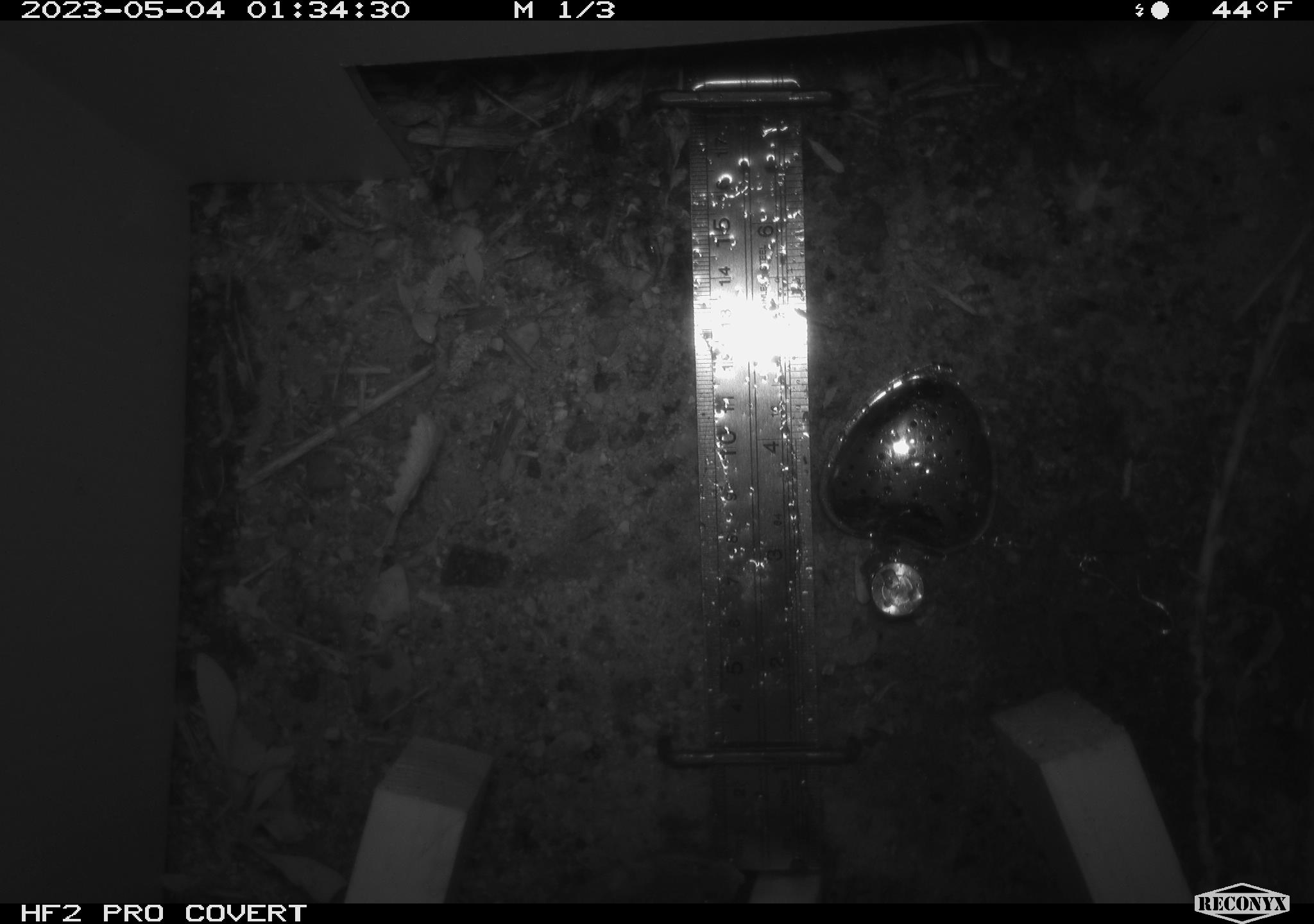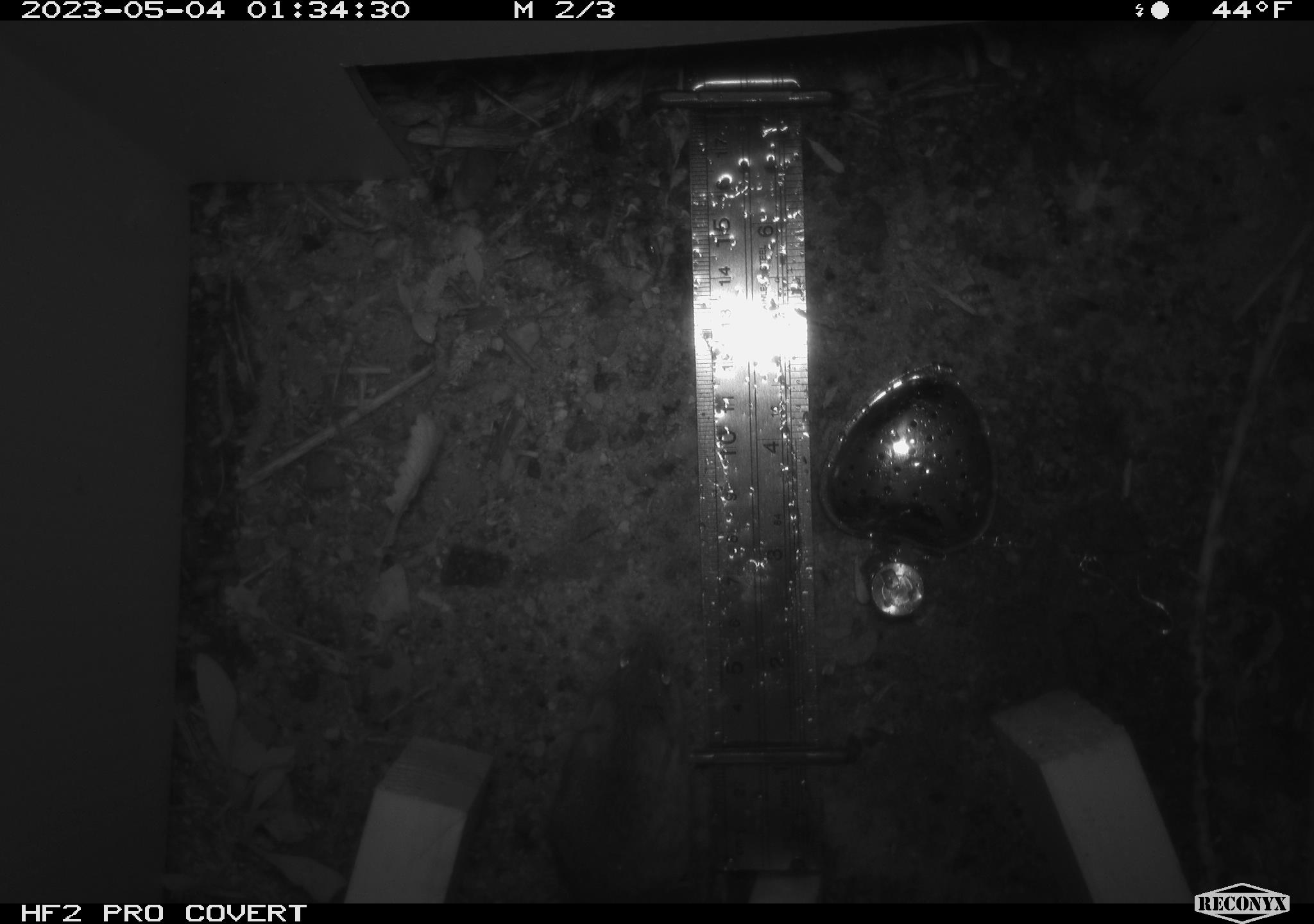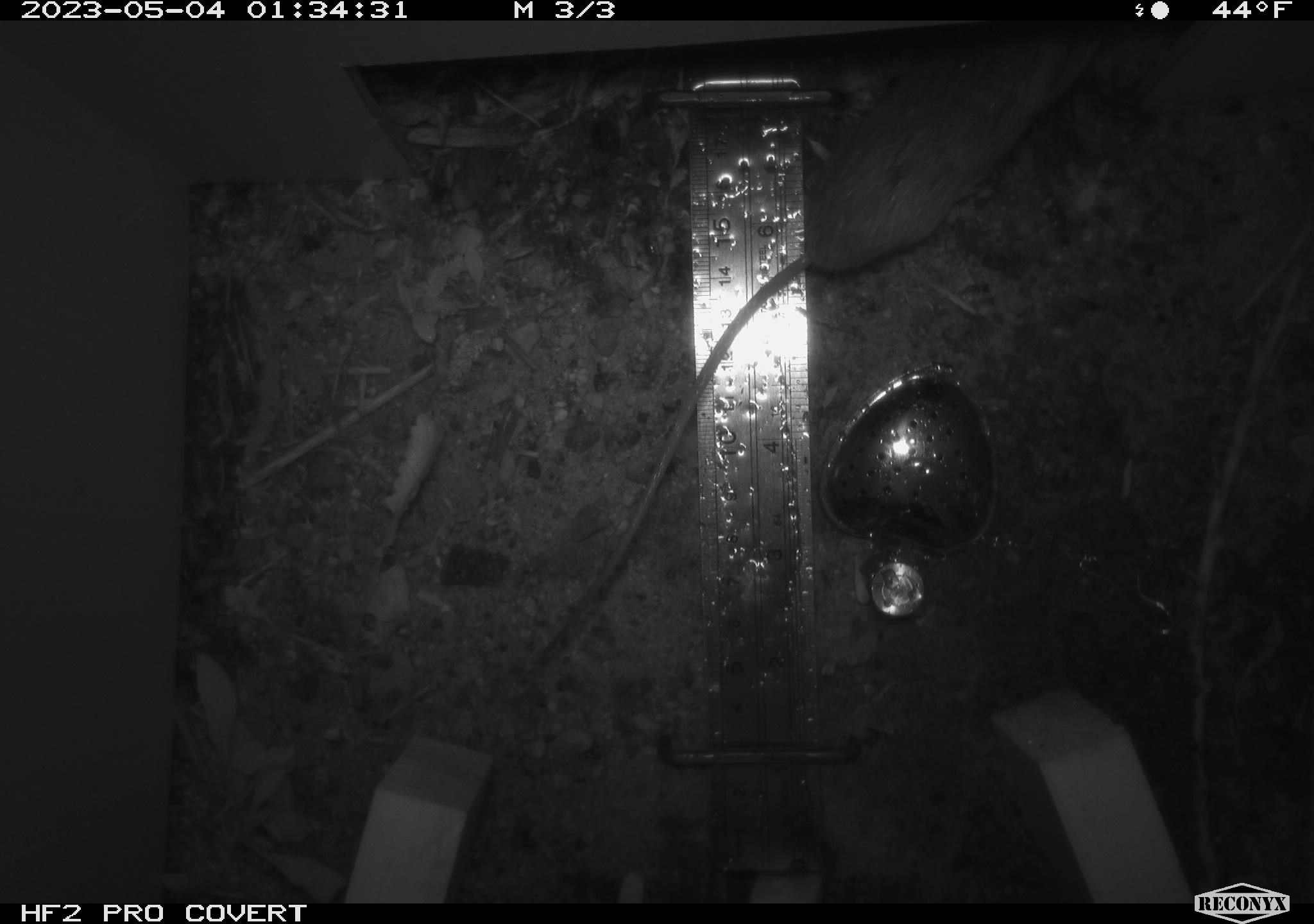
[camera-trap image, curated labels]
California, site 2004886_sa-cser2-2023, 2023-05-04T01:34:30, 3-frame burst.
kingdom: Animalia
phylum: Chordata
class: Mammalia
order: Rodentia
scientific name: Rodentia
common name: mouse species